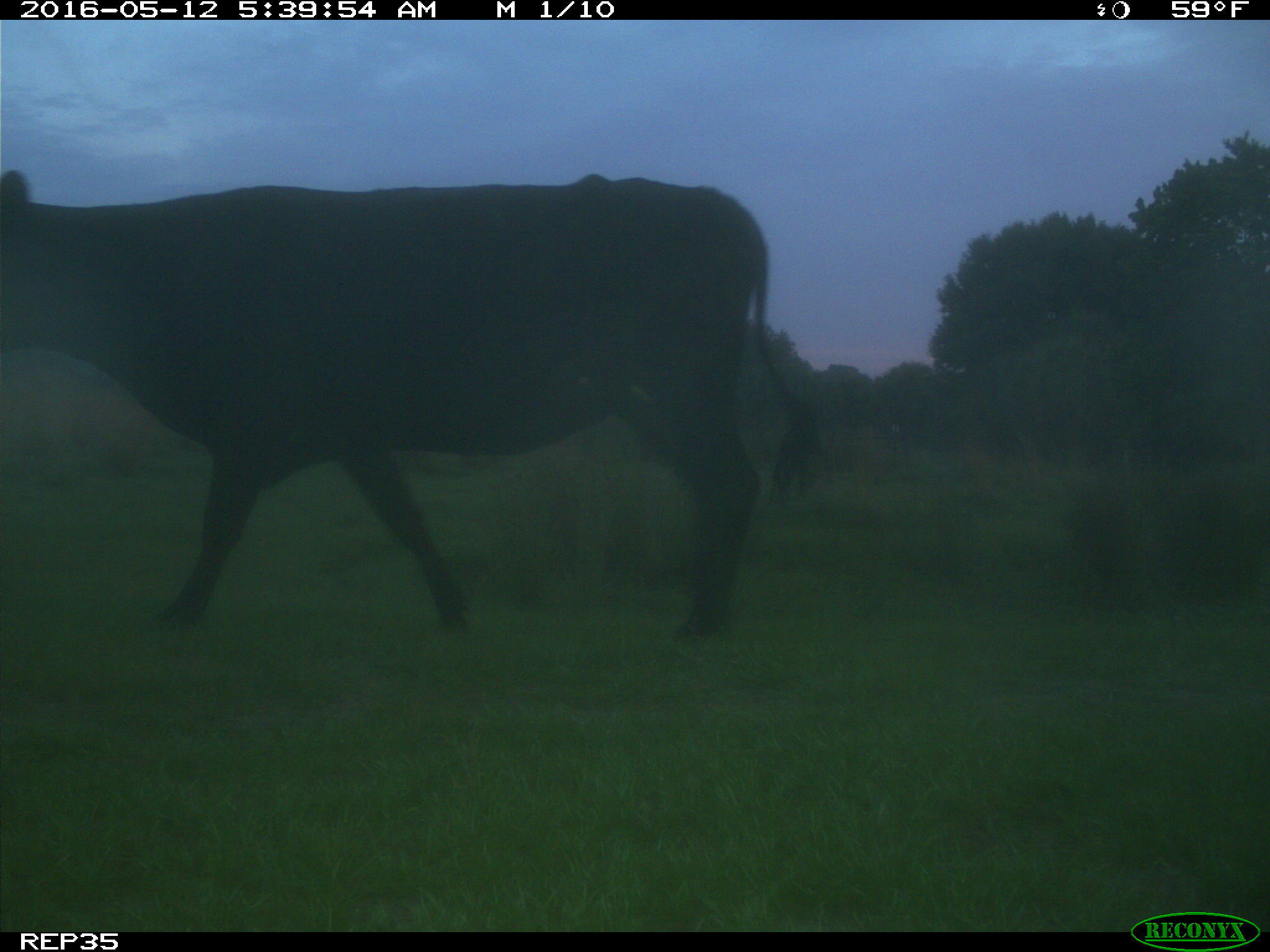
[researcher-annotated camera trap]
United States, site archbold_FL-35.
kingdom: Animalia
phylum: Chordata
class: Mammalia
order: Artiodactyla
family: Bovidae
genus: Bos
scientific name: Bos taurus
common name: domestic cow